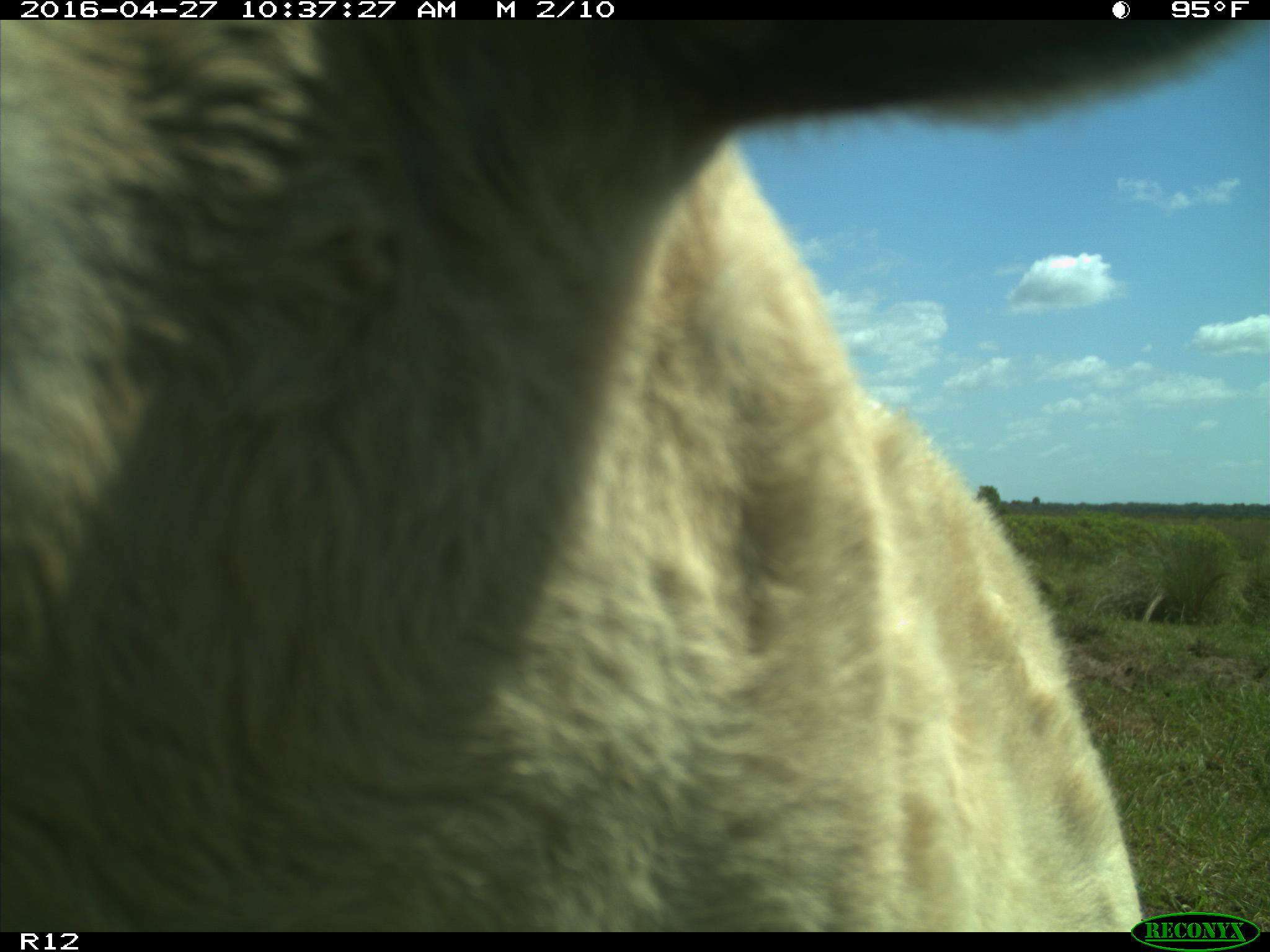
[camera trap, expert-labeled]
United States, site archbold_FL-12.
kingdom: Animalia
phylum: Chordata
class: Mammalia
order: Artiodactyla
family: Bovidae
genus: Bos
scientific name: Bos taurus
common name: domestic cow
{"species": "Bos taurus (domestic cow)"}